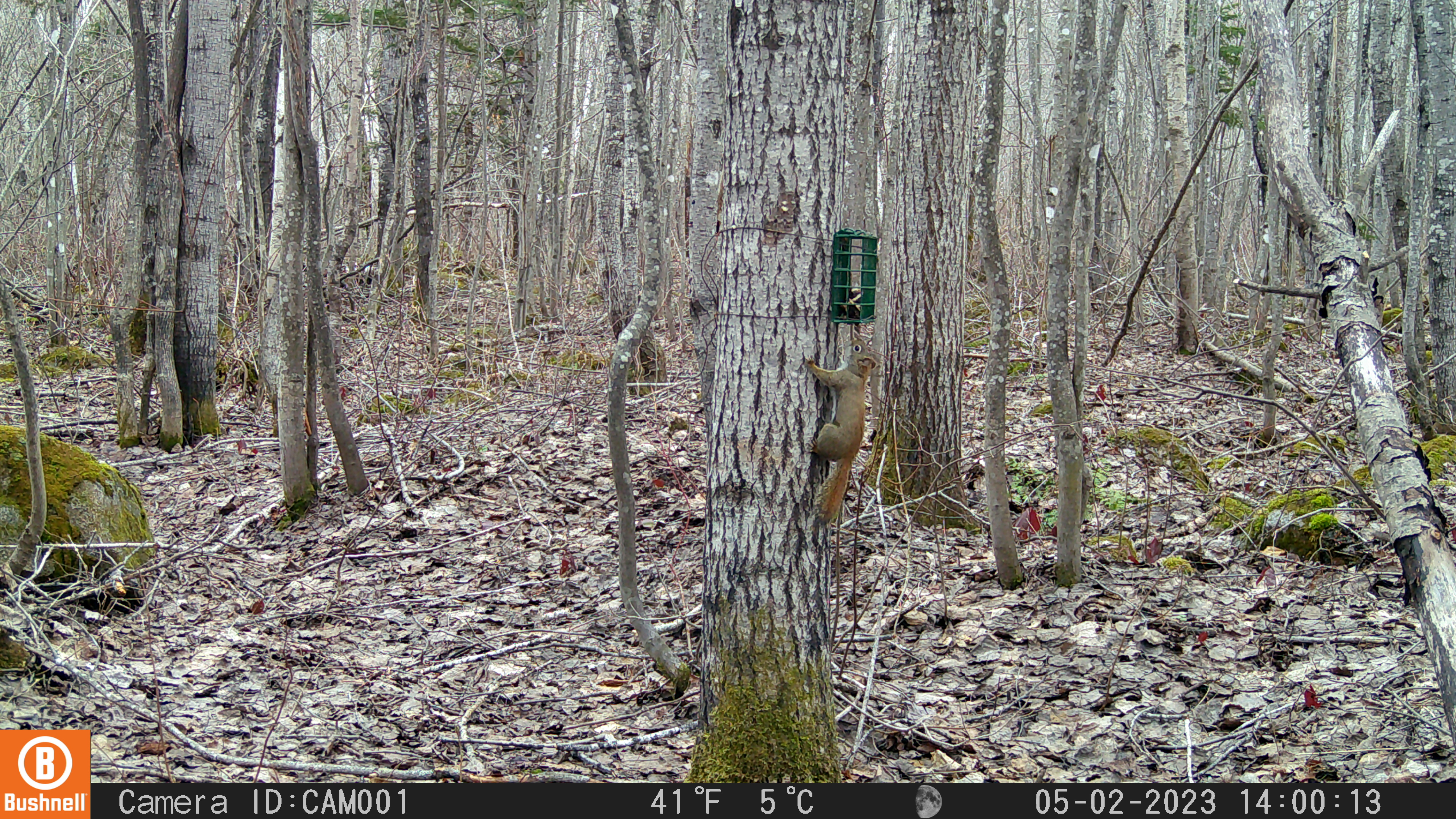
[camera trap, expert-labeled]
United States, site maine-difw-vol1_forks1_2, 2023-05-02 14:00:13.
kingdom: Animalia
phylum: Chordata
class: Mammalia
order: Rodentia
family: Sciuridae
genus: Tamiasciurus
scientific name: Tamiasciurus hudsonicus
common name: red squirrel